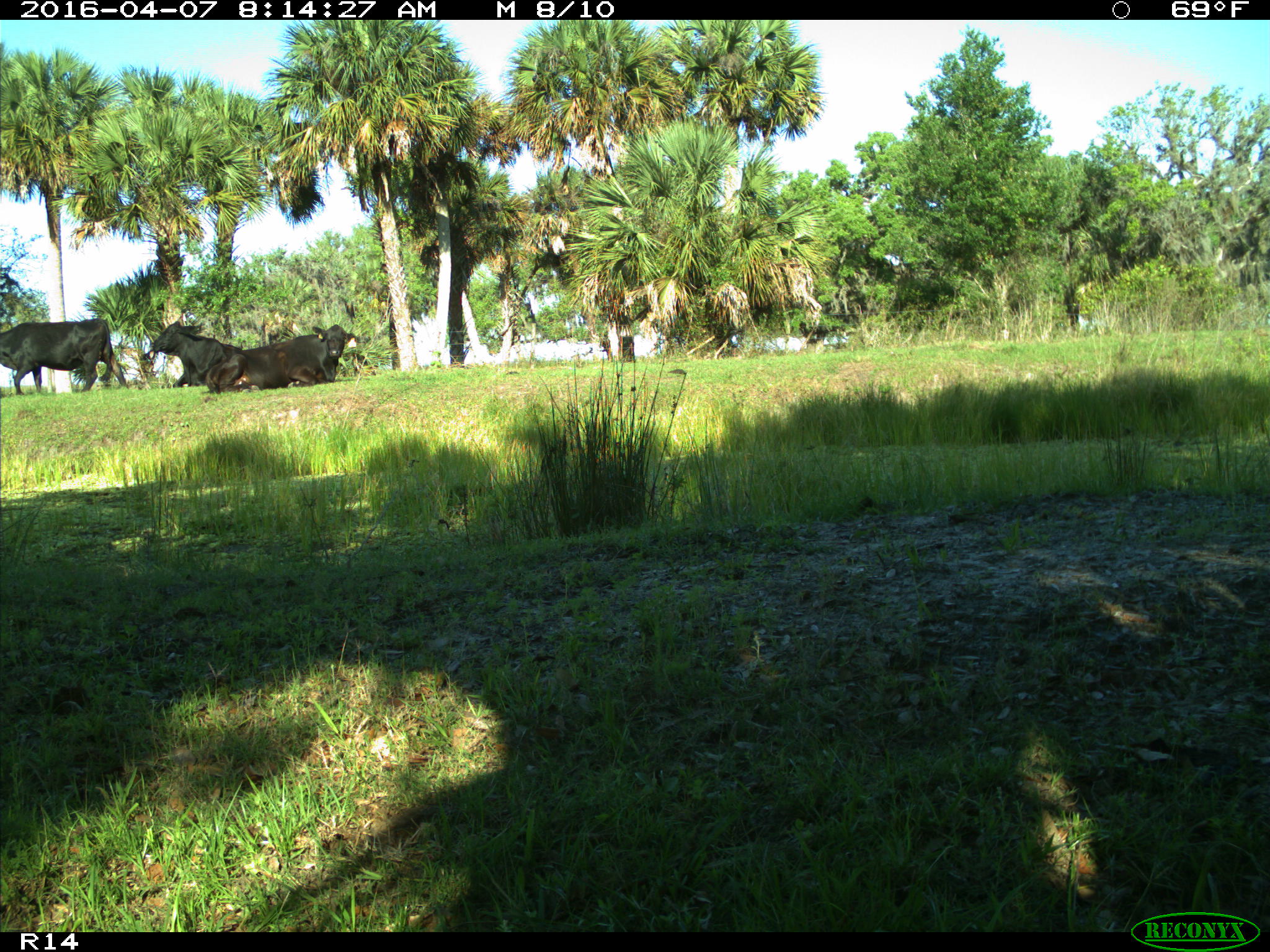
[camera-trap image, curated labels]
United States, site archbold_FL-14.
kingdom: Animalia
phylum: Chordata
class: Mammalia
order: Artiodactyla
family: Bovidae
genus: Bos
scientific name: Bos taurus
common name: domestic cow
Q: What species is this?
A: Bos taurus (domestic cow).